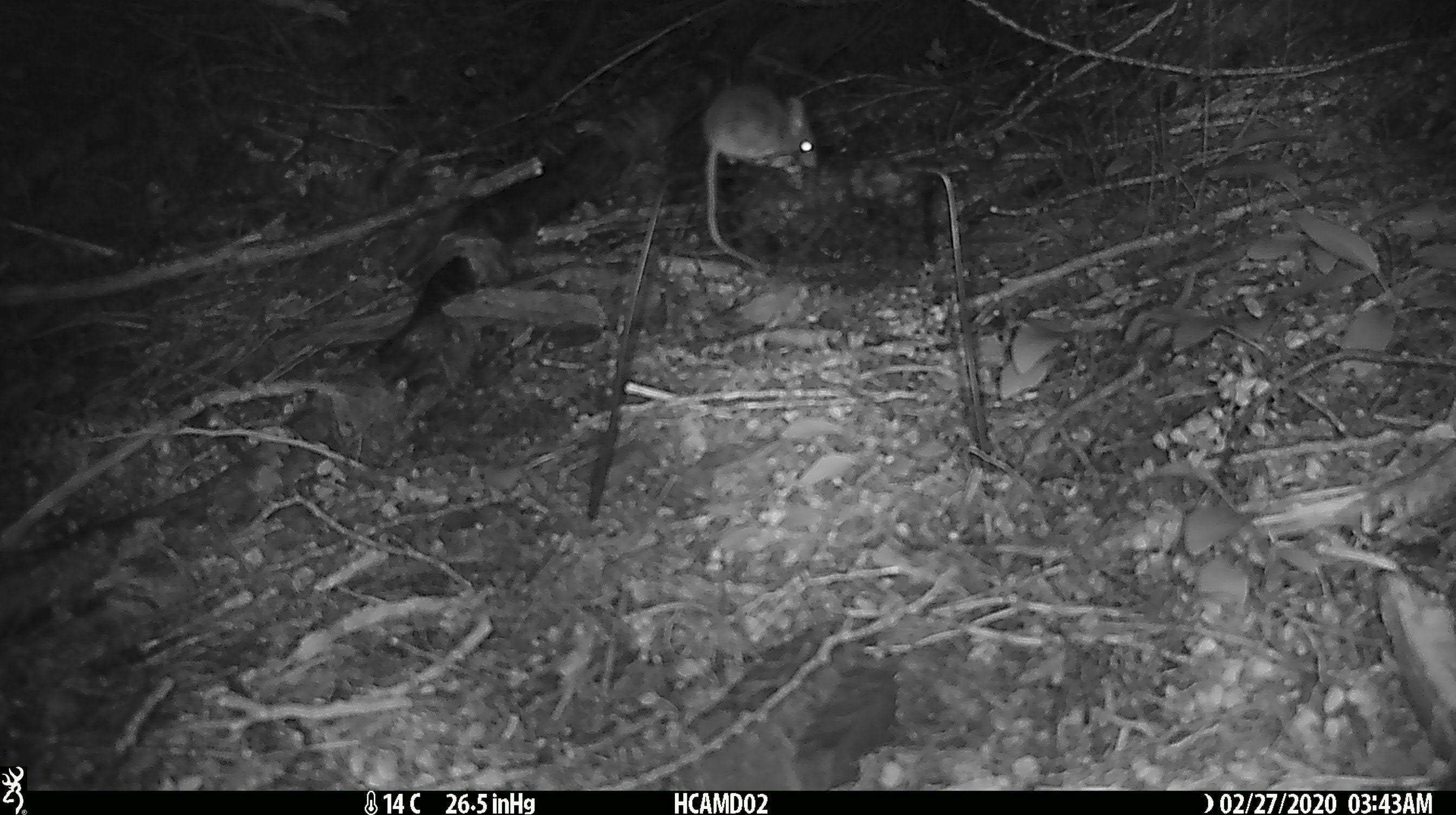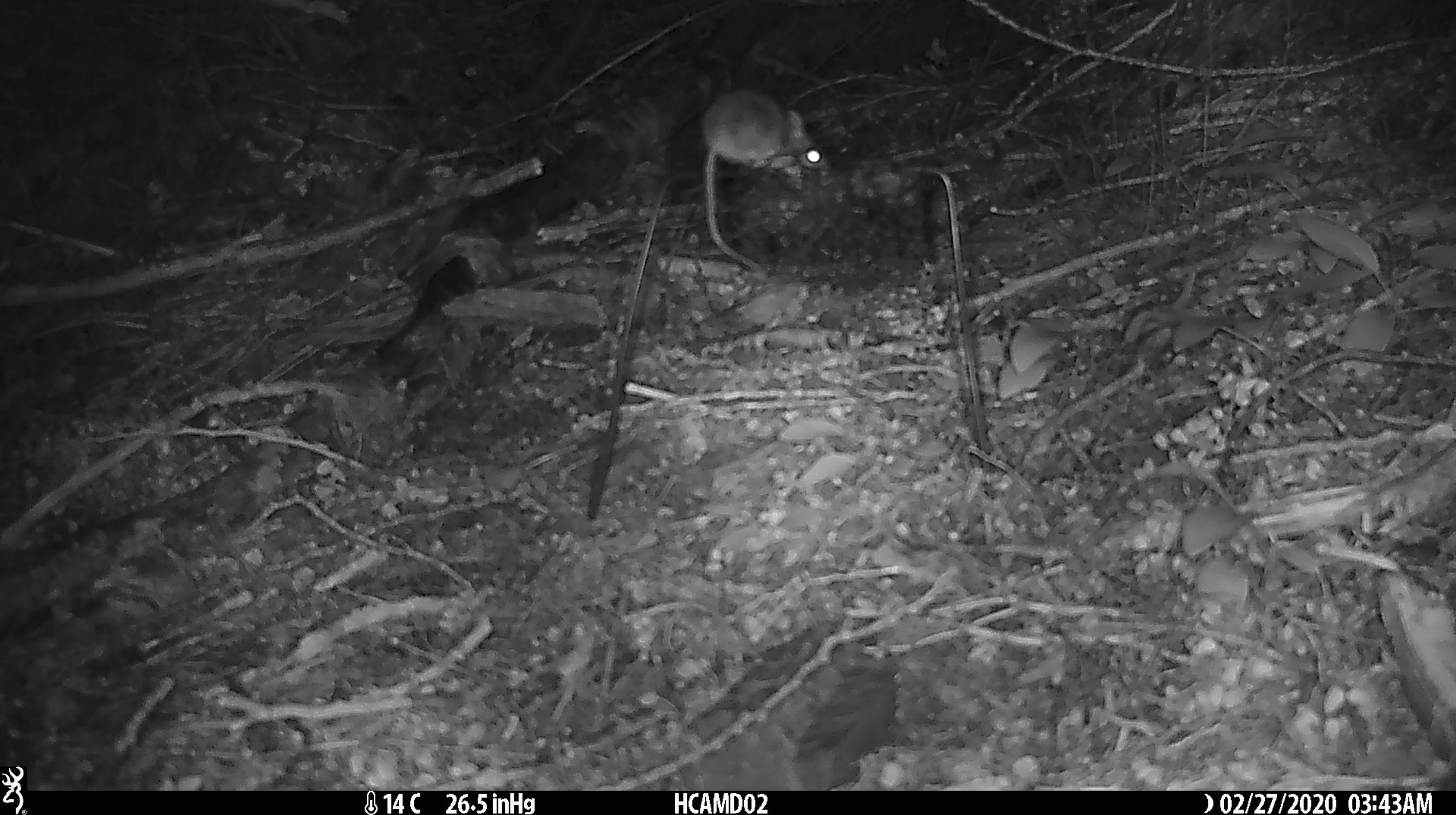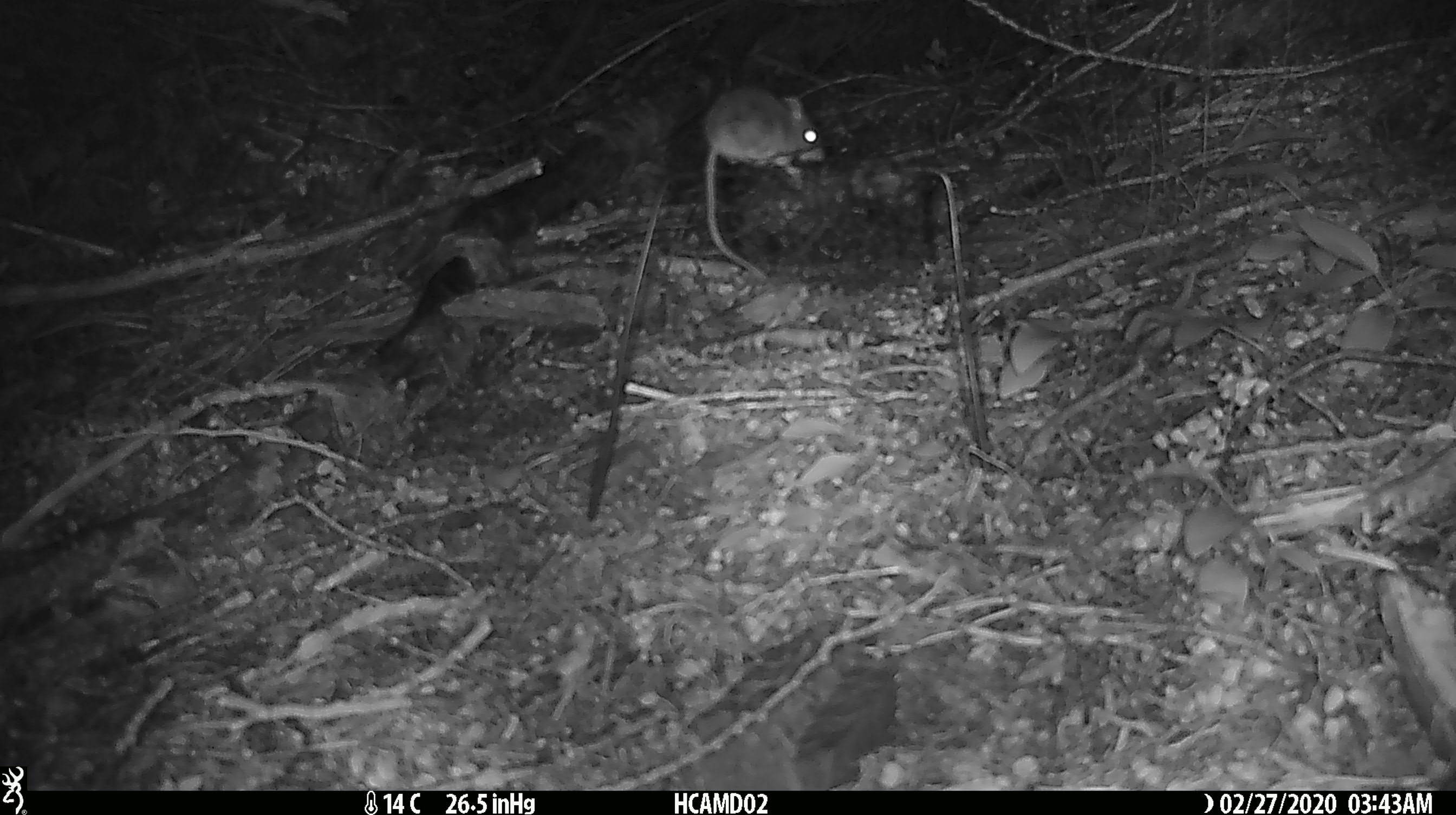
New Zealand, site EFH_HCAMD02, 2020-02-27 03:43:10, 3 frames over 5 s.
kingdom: Animalia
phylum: Chordata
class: Mammalia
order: Rodentia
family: Muridae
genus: Mus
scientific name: Mus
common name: mouse